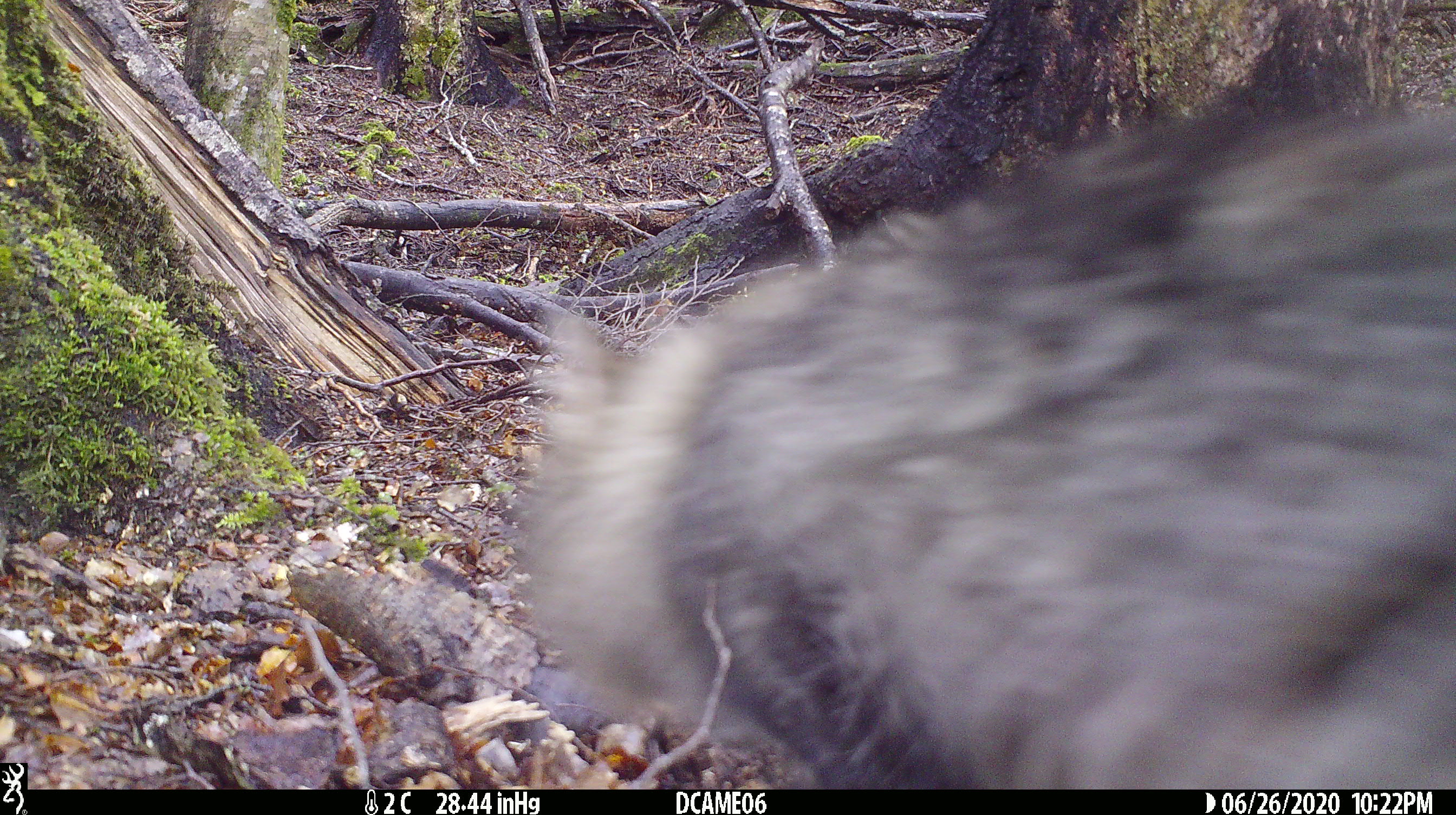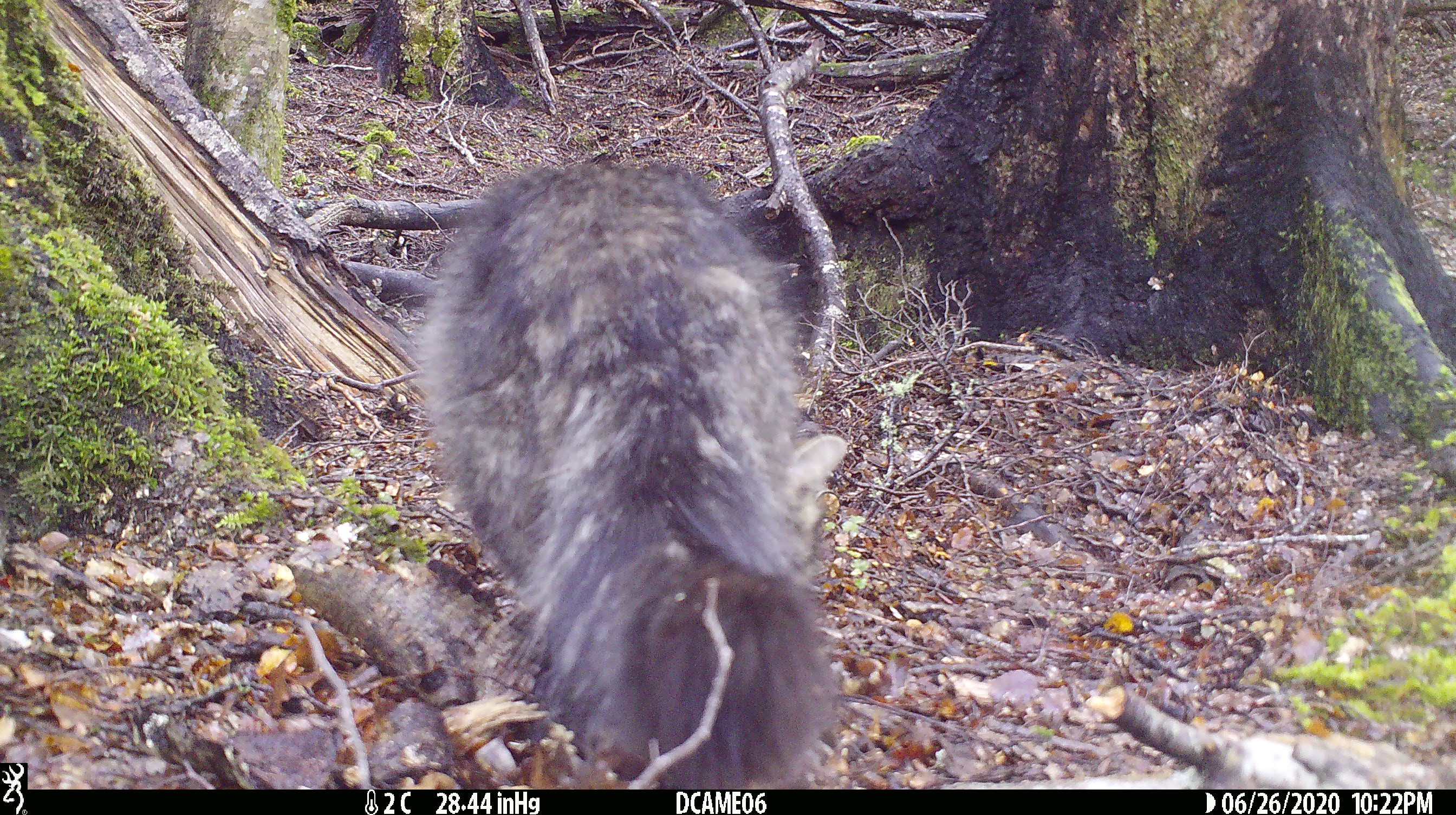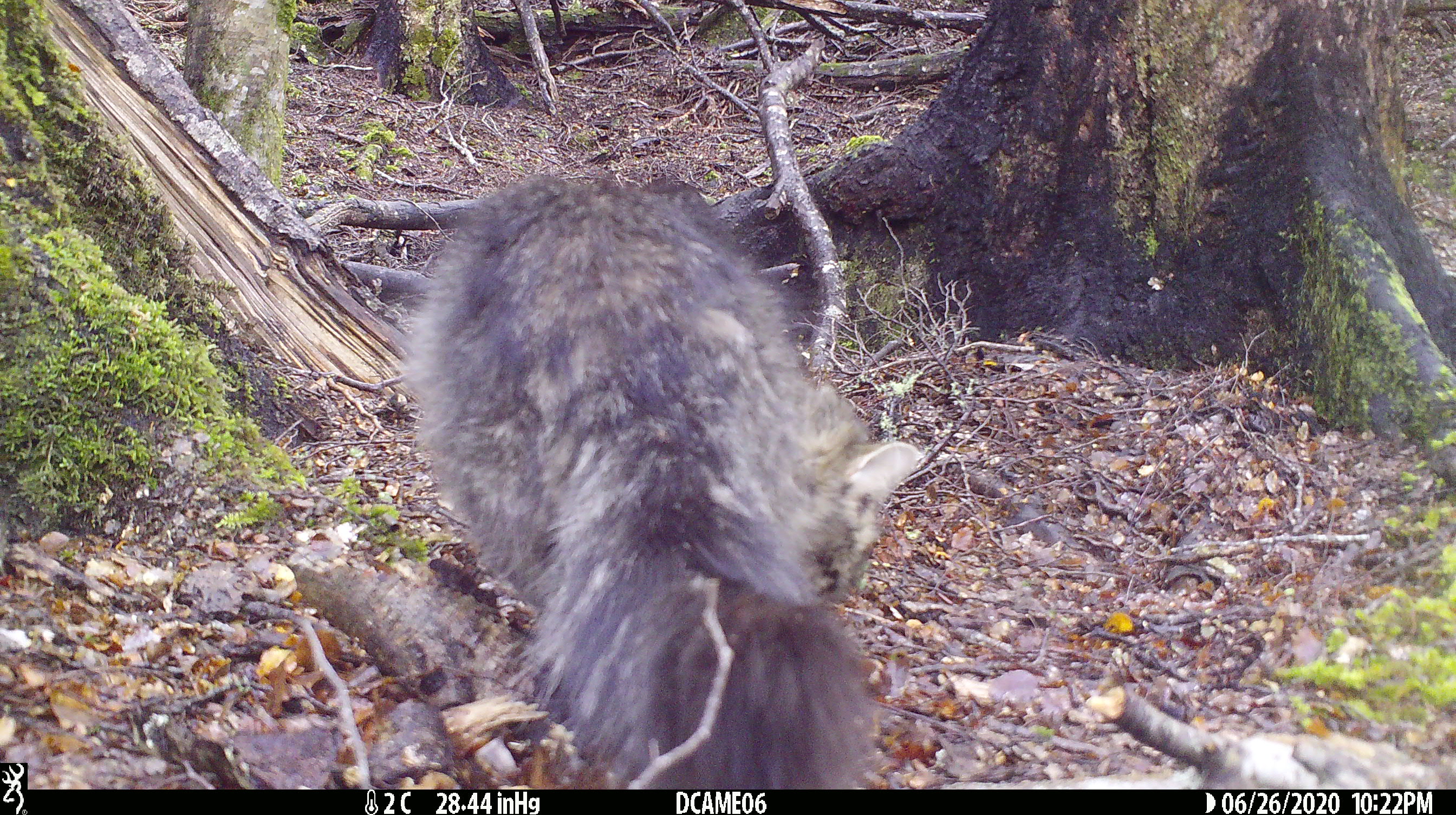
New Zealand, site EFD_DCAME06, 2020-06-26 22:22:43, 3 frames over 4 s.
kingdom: Animalia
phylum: Chordata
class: Mammalia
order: Carnivora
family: Felidae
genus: Felis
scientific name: Felis catus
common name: domestic cat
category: cat